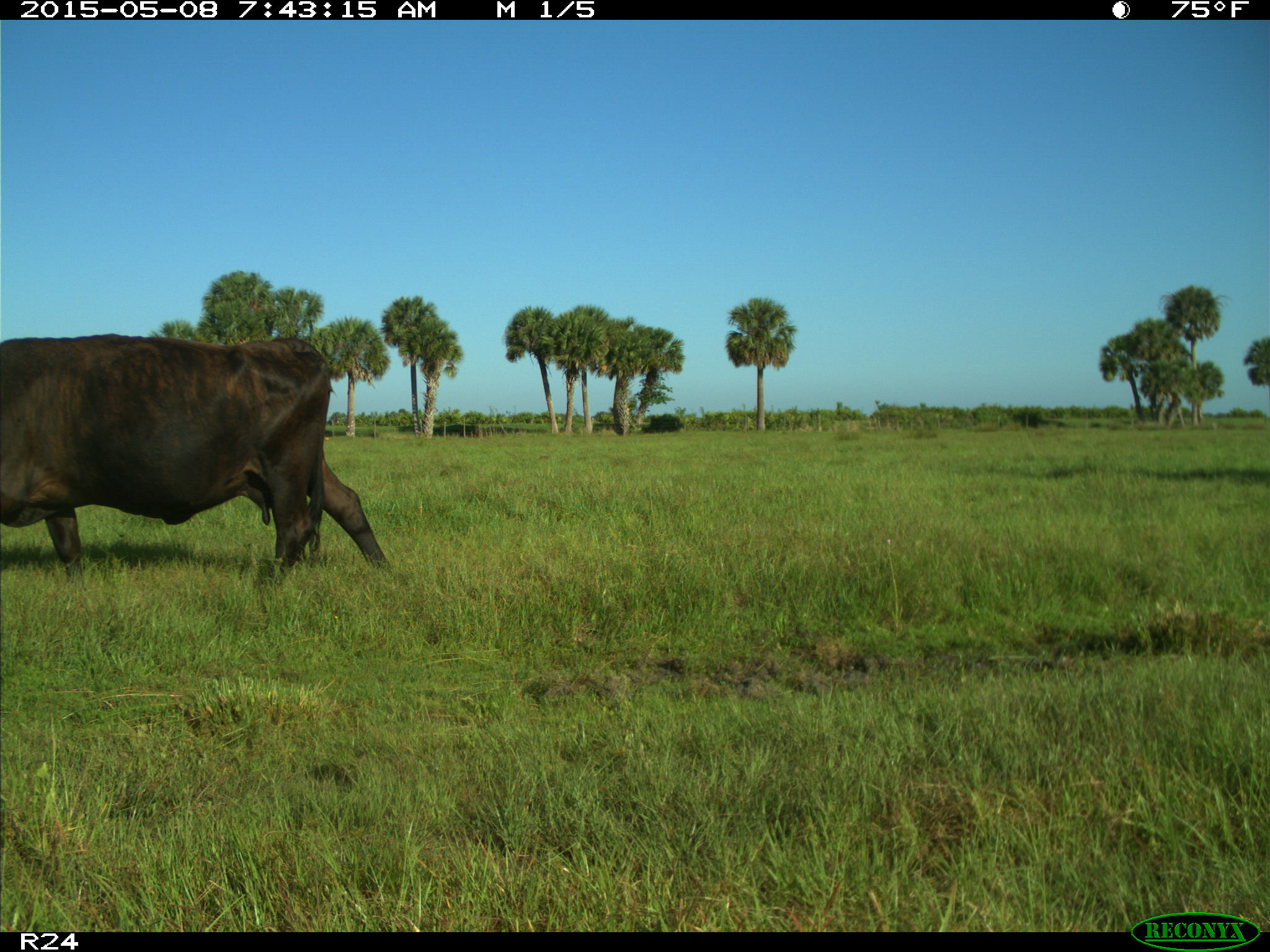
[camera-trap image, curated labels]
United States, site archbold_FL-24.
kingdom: Animalia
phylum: Chordata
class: Mammalia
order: Artiodactyla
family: Bovidae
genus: Bos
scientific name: Bos taurus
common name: domestic cow